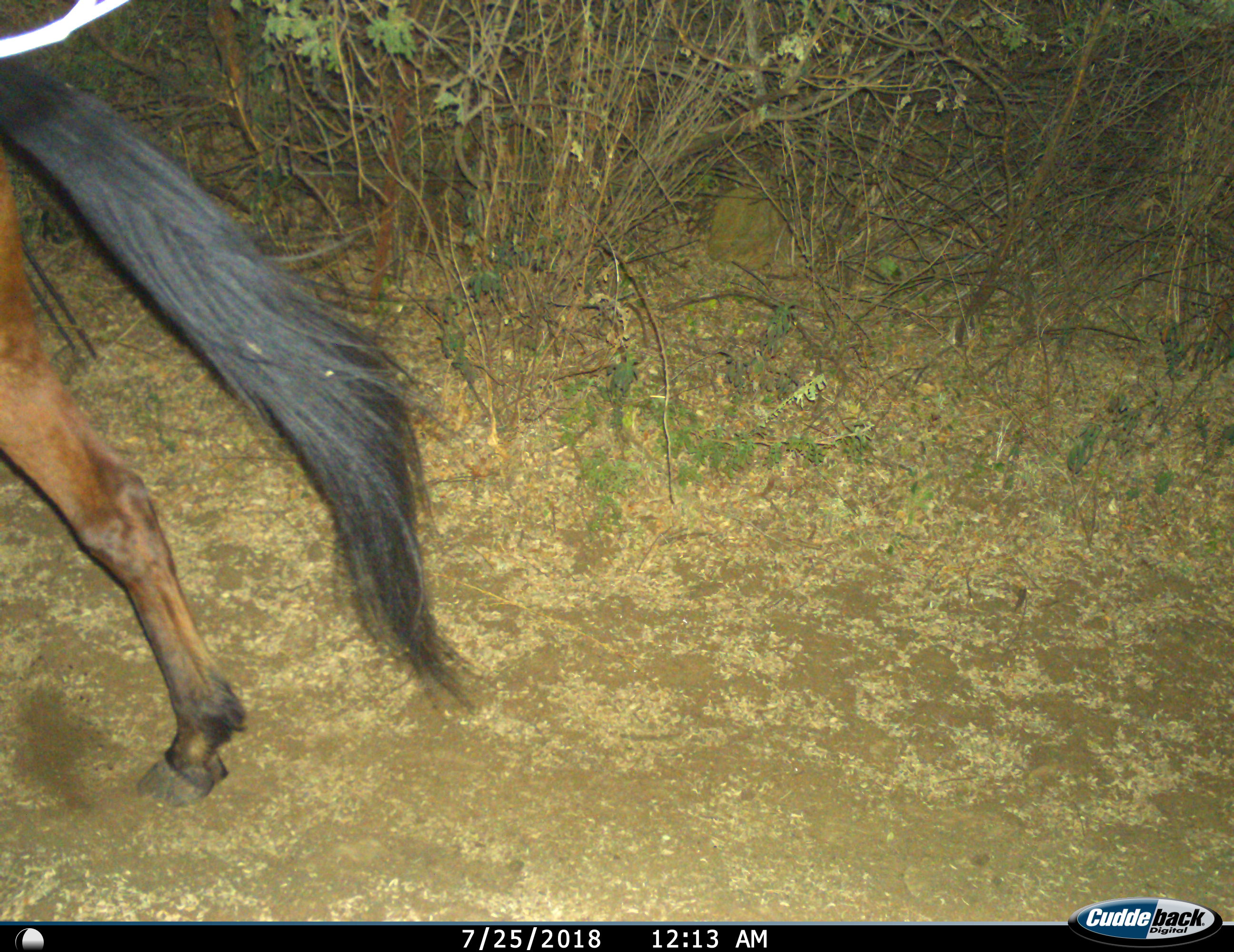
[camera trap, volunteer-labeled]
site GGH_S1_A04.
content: unidentified animal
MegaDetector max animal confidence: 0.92